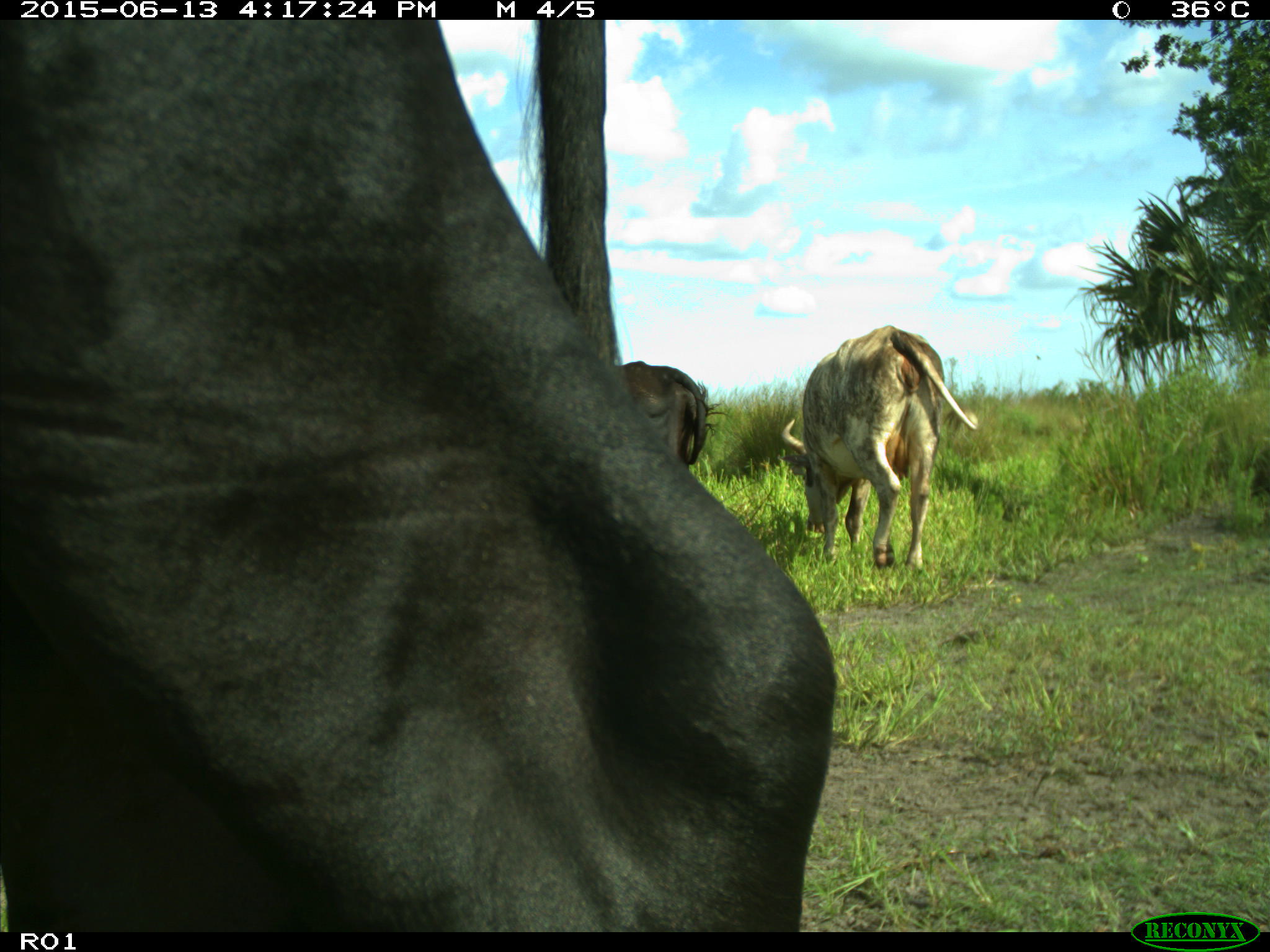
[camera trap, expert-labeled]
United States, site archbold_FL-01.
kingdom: Animalia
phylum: Chordata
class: Mammalia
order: Artiodactyla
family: Bovidae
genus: Bos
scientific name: Bos taurus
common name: domestic cow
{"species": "Bos taurus (domestic cow)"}